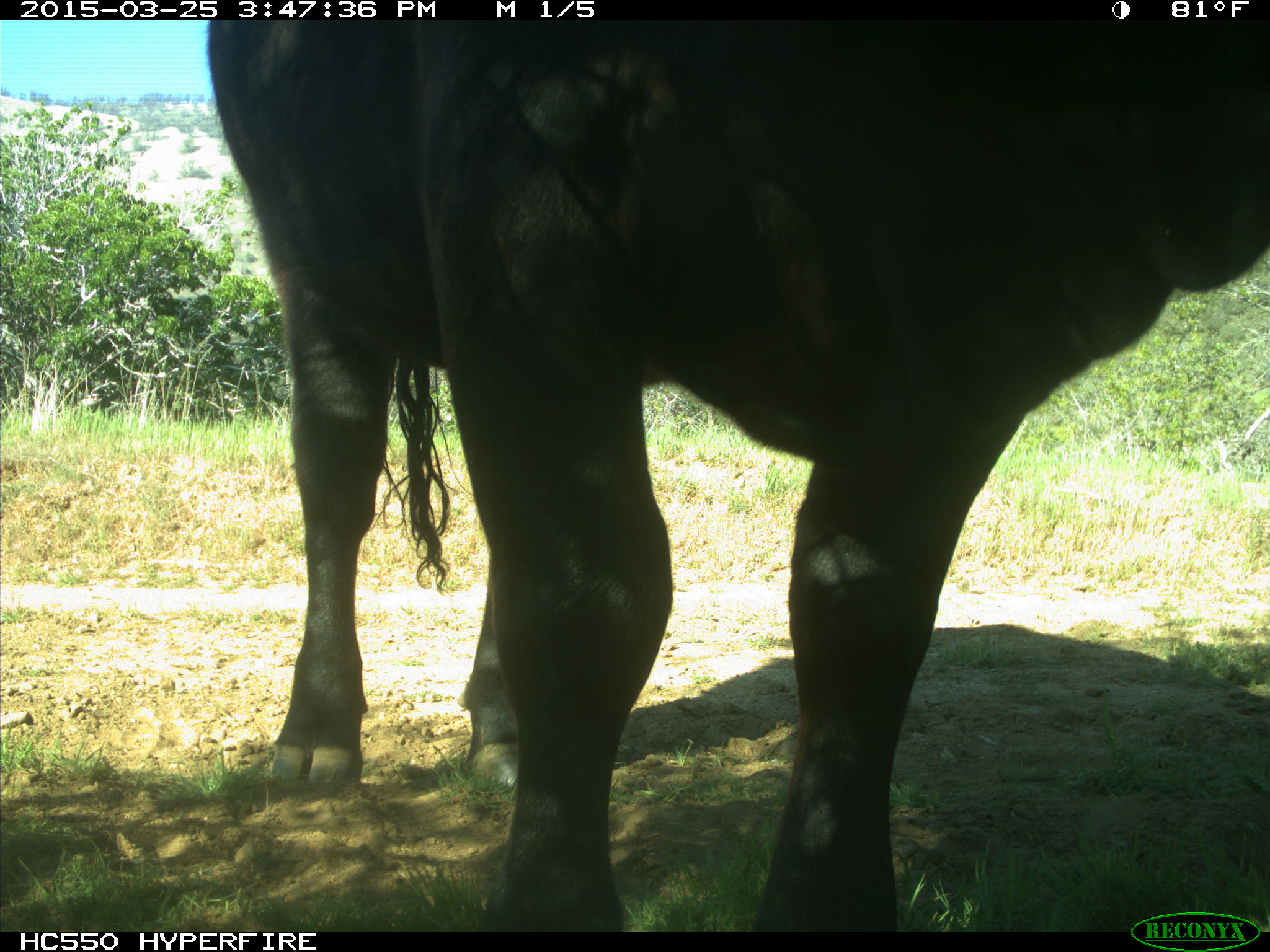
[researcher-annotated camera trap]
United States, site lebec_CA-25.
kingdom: Animalia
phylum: Chordata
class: Mammalia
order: Artiodactyla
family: Bovidae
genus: Bos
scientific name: Bos taurus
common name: domestic cow